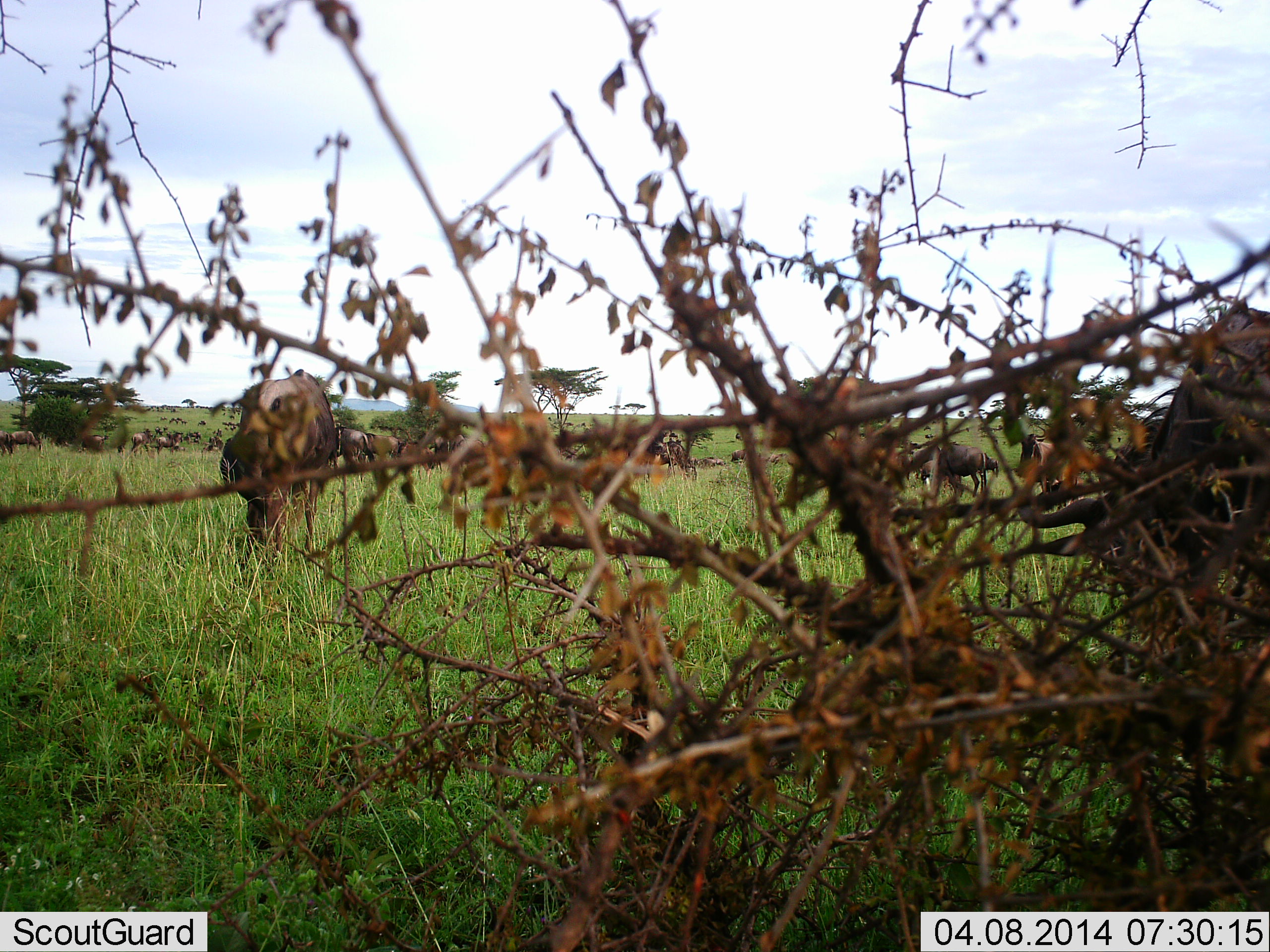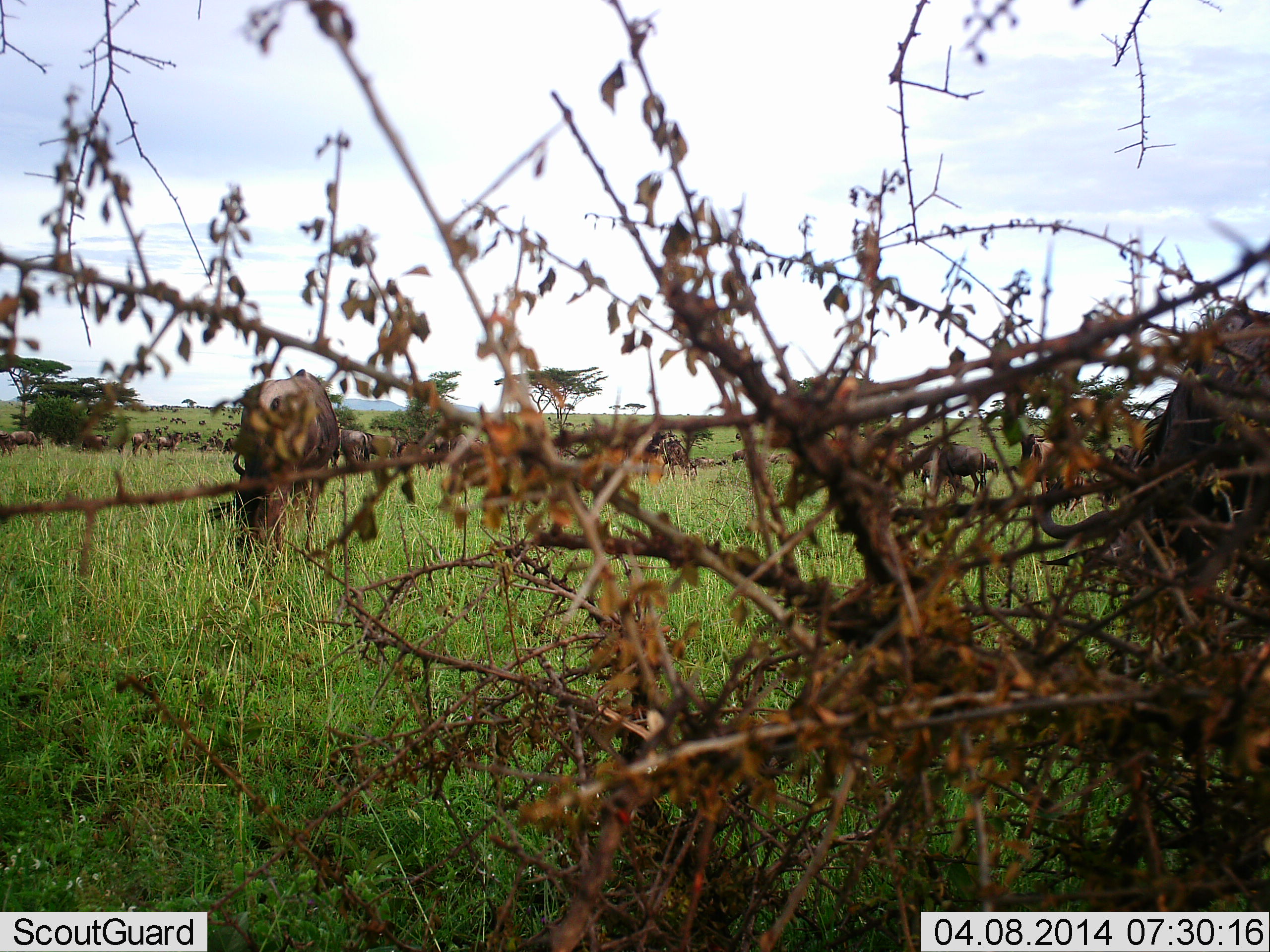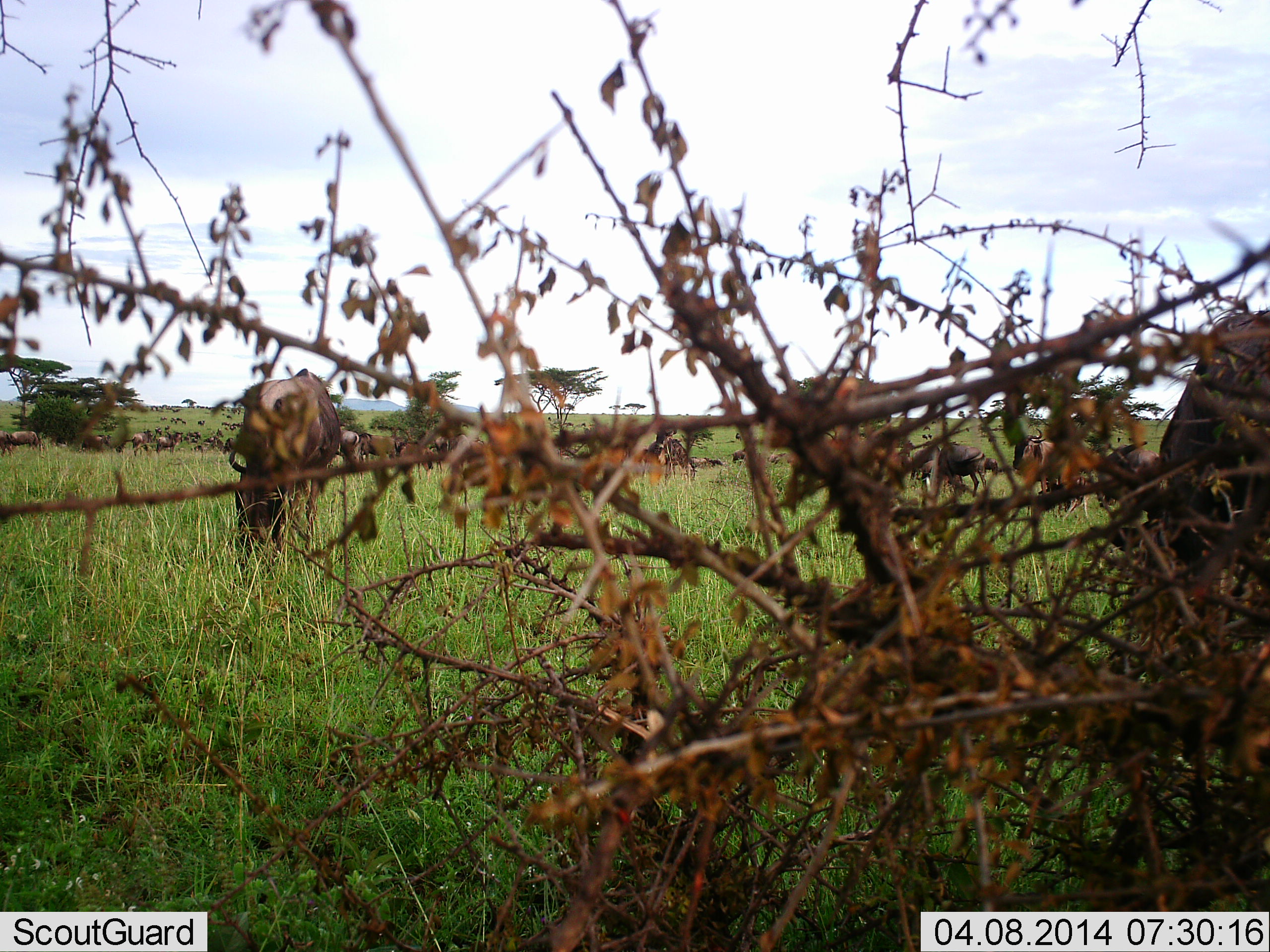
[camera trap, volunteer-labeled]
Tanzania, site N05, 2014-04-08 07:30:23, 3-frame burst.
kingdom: Animalia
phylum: Chordata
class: Mammalia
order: Artiodactyla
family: Bovidae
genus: Connochaetes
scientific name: Connochaetes taurinus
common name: blue wildebeest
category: wildebeest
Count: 11-50.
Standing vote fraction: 20%.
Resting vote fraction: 10%.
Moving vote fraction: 20%.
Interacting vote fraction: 10%.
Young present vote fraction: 0%.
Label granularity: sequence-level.